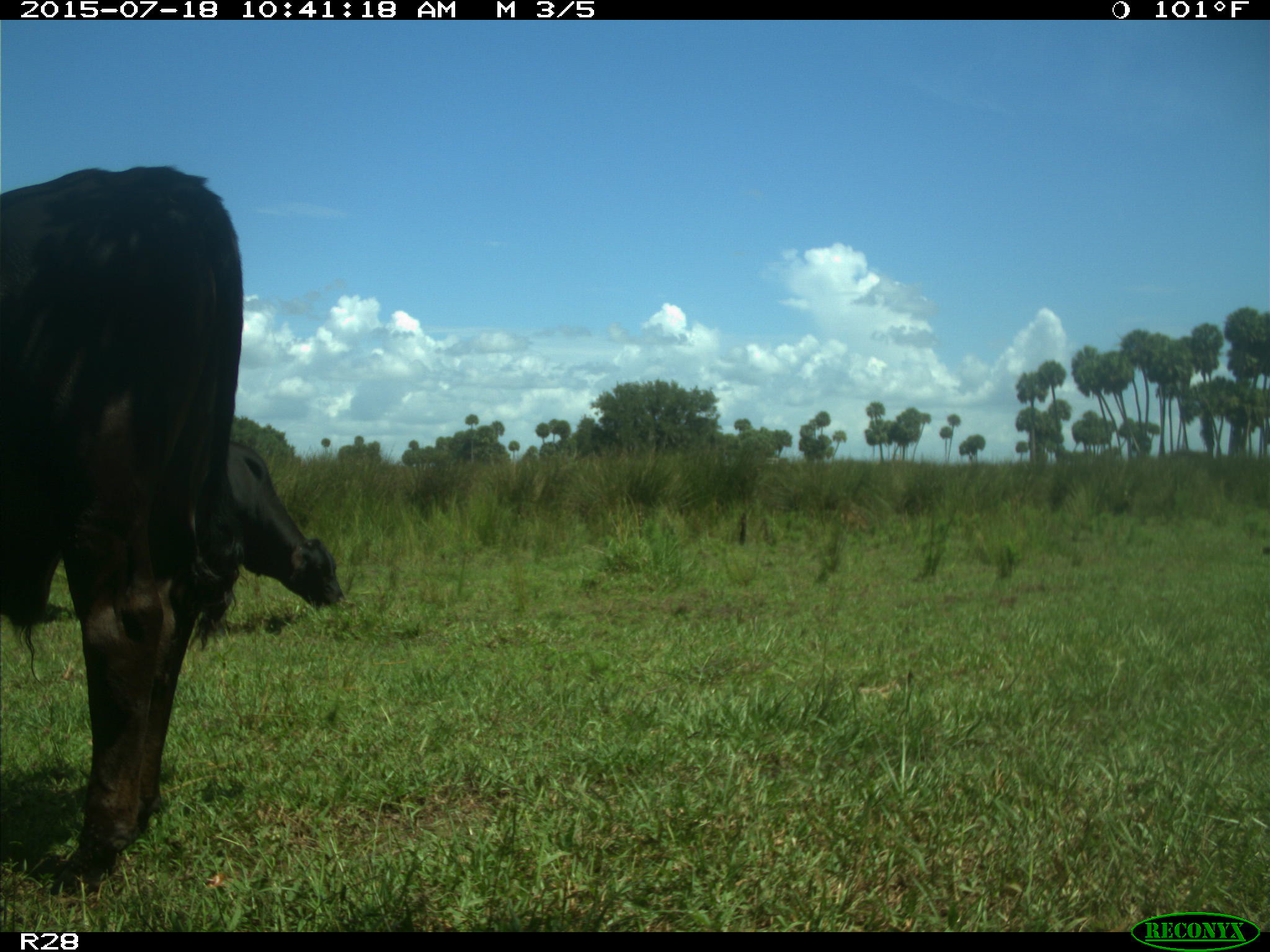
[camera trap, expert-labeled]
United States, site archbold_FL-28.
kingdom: Animalia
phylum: Chordata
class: Mammalia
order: Artiodactyla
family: Bovidae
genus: Bos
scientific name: Bos taurus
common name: domestic cow